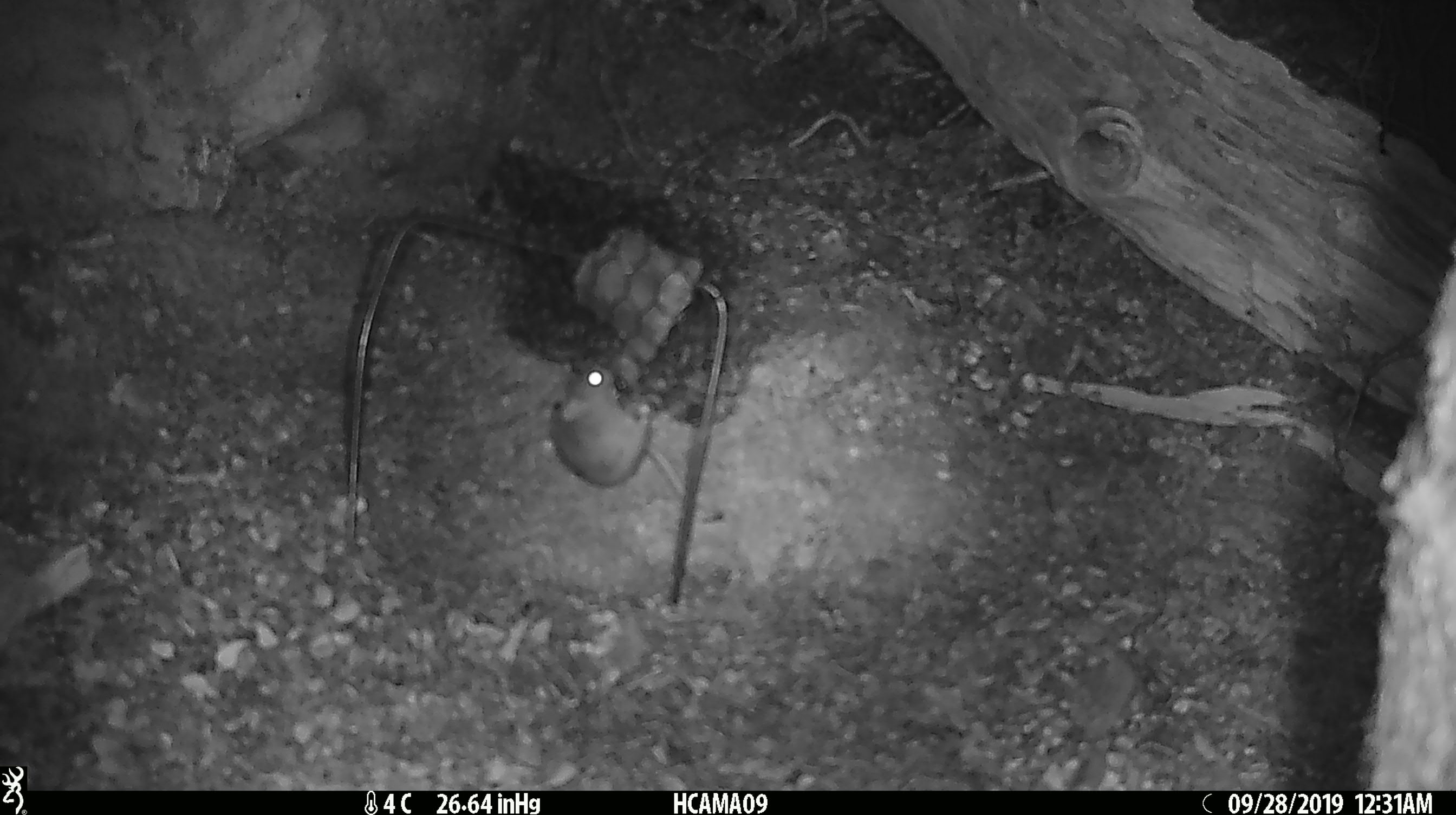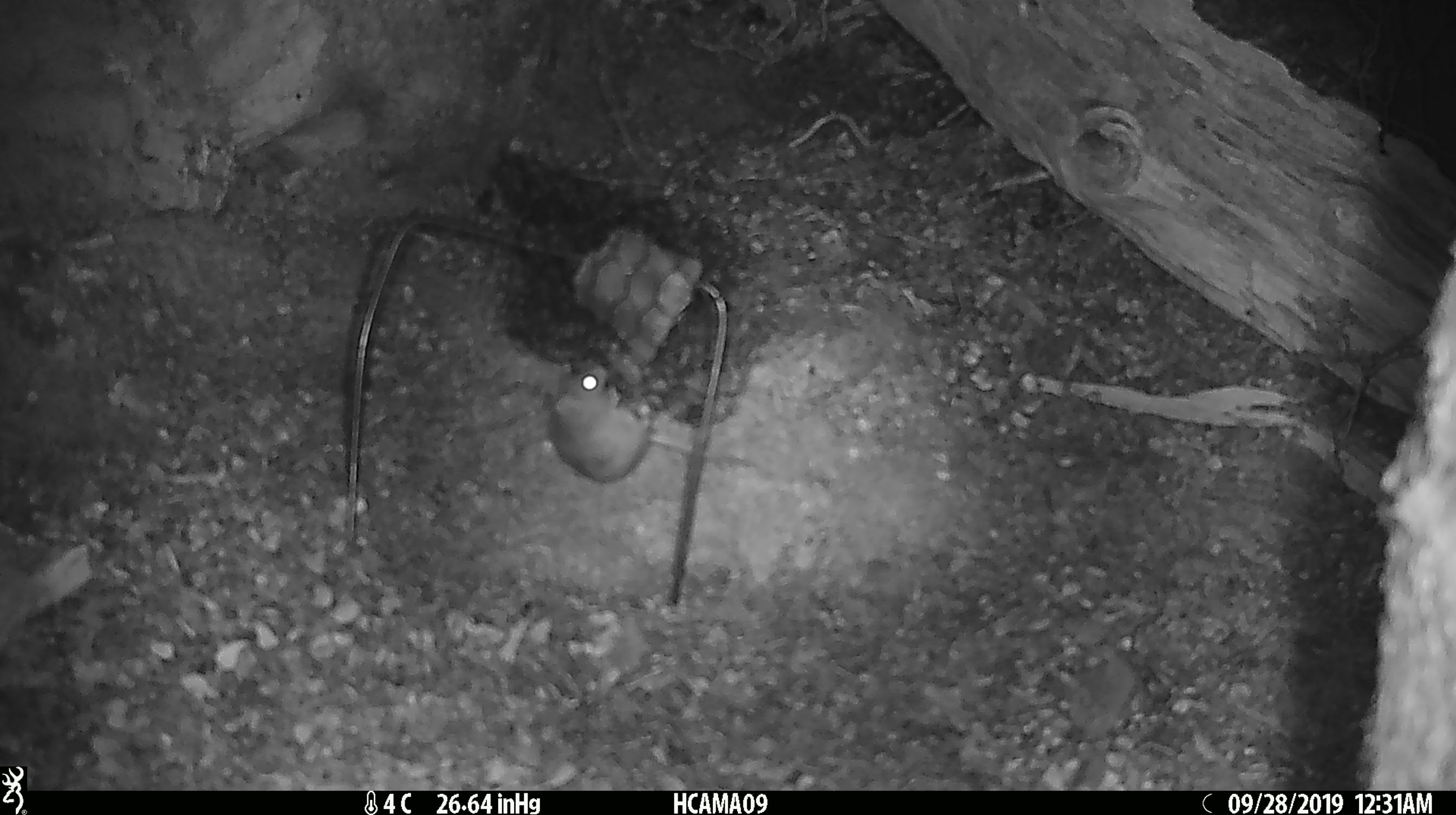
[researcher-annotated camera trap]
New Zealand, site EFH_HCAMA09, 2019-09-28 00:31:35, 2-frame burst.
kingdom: Animalia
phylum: Chordata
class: Mammalia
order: Rodentia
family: Muridae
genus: Mus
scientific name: Mus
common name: mouse